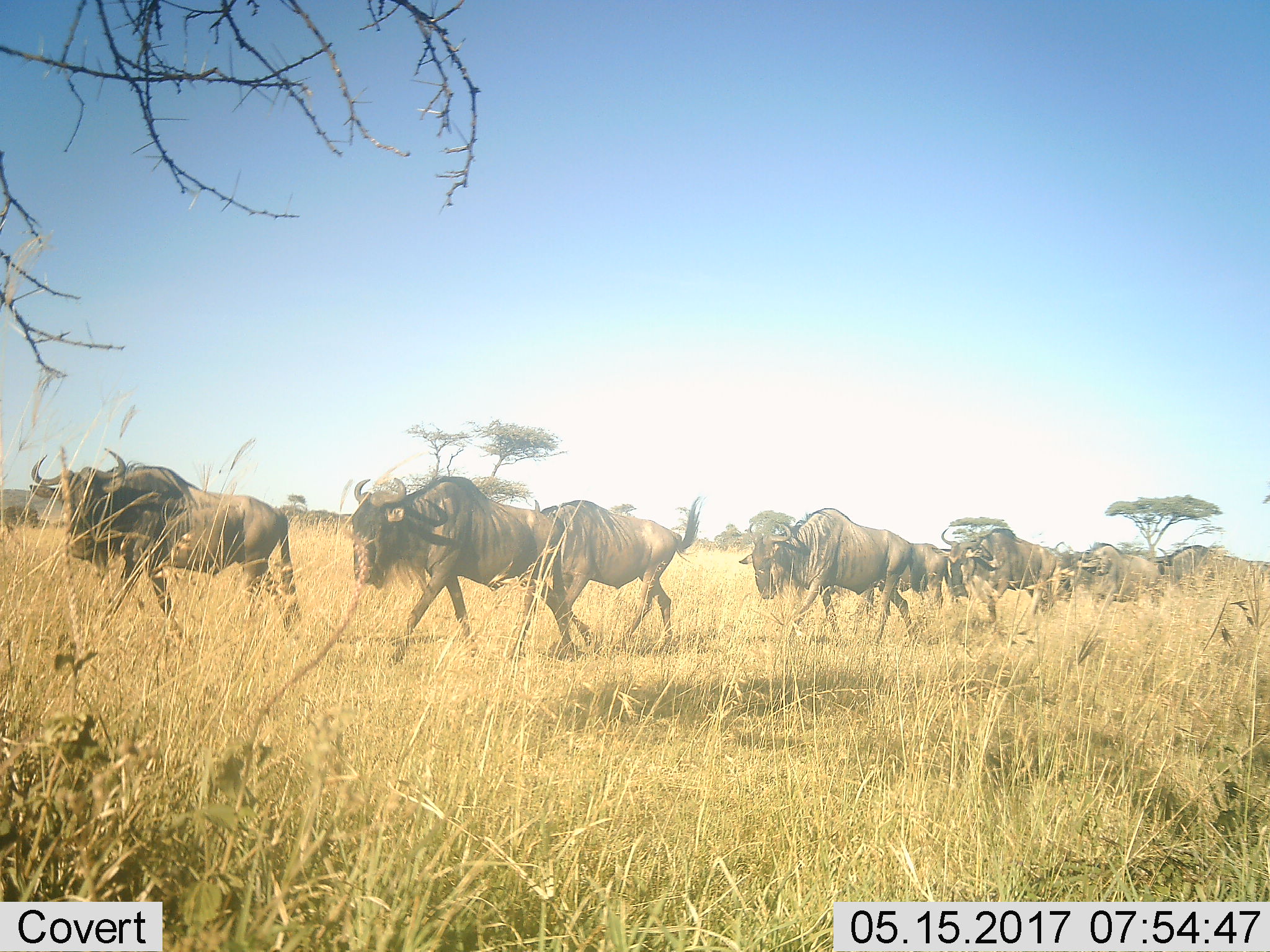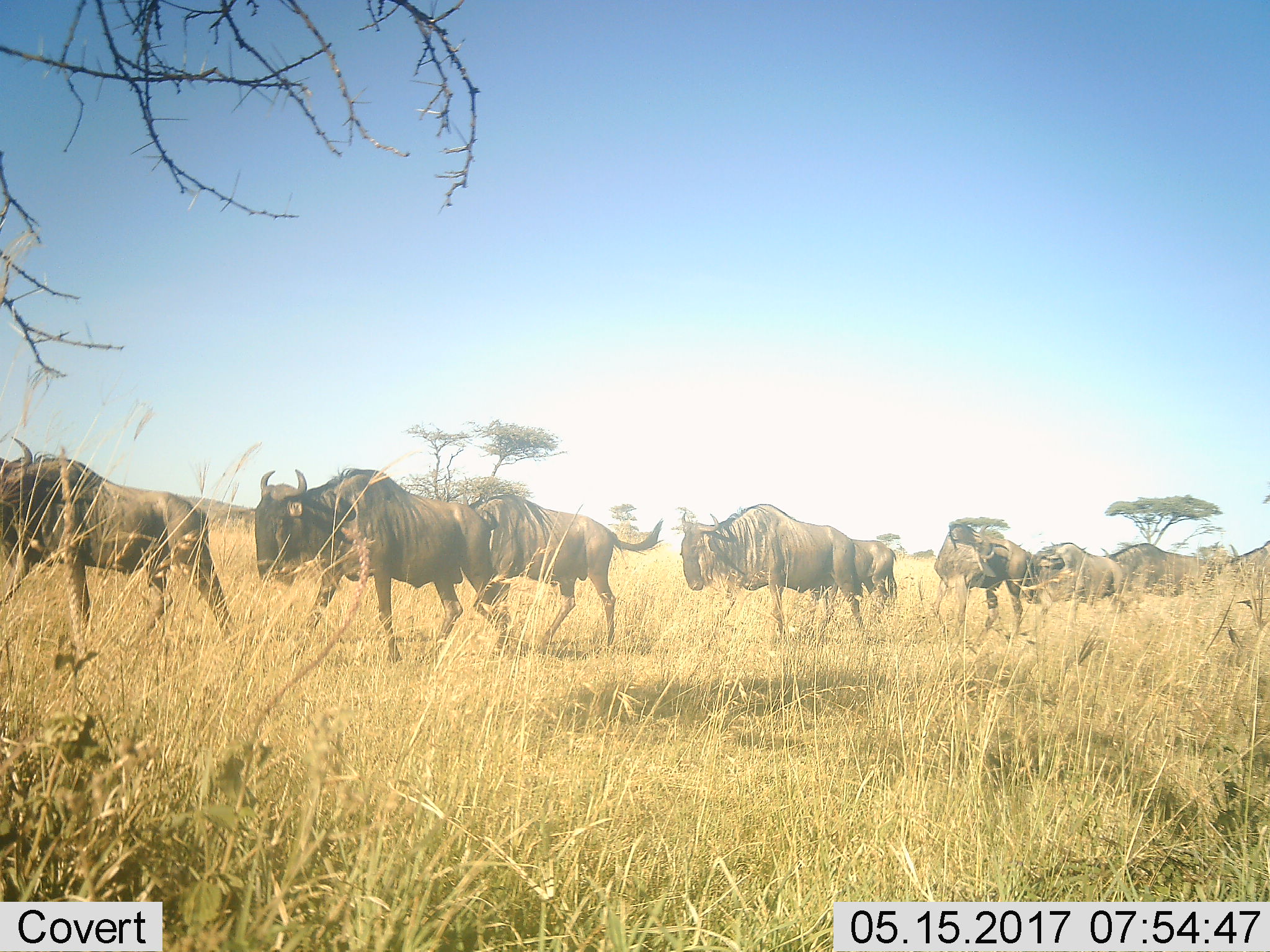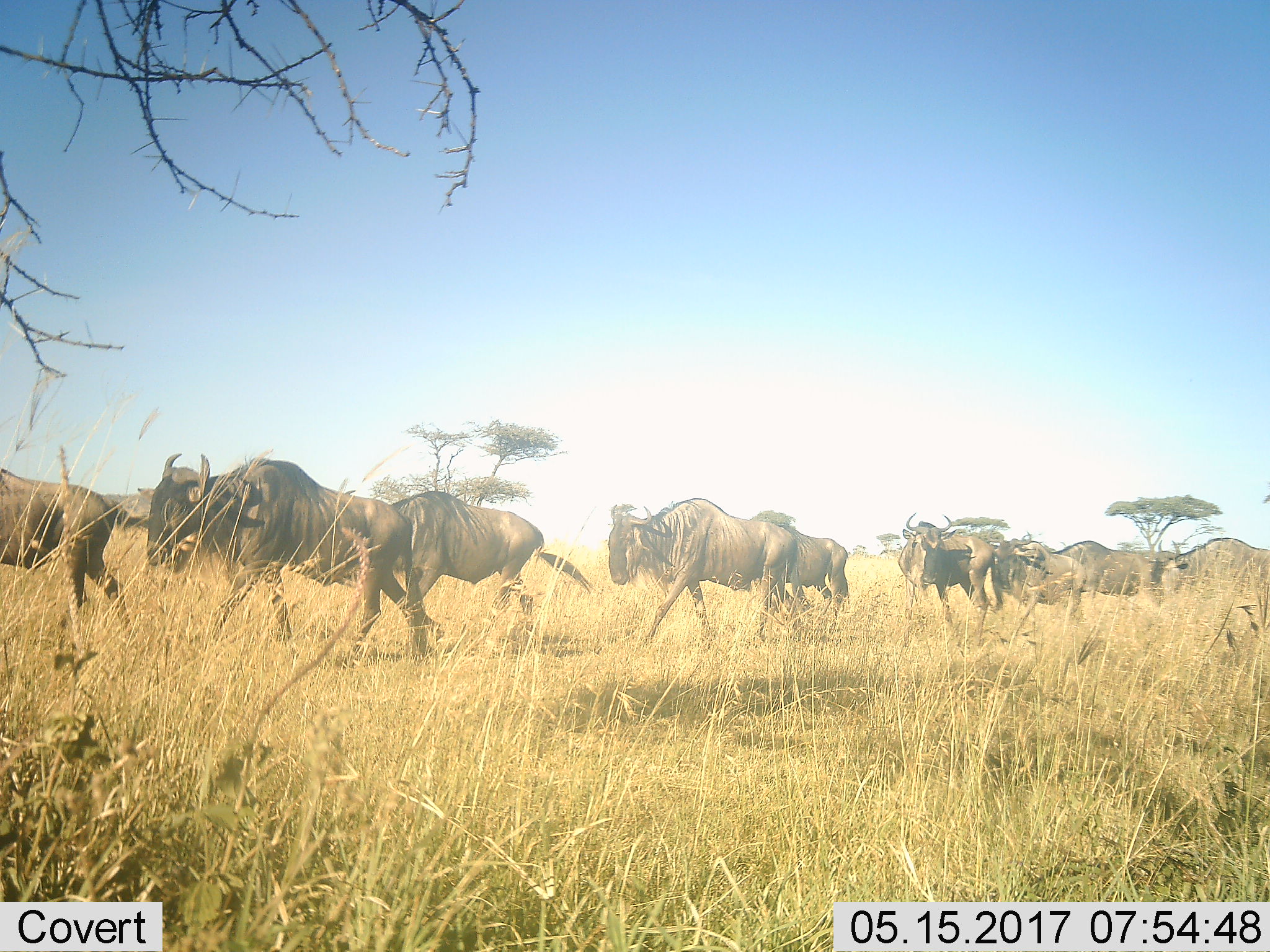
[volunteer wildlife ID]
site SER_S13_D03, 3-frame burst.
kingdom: Animalia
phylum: Chordata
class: Mammalia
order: Artiodactyla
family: Bovidae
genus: Connochaetes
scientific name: Connochaetes taurinus taurinus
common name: blue wildebeest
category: wildebeestblue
Wildebeestblue (blue wildebeest) (Connochaetes taurinus taurinus), count 9. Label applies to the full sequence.